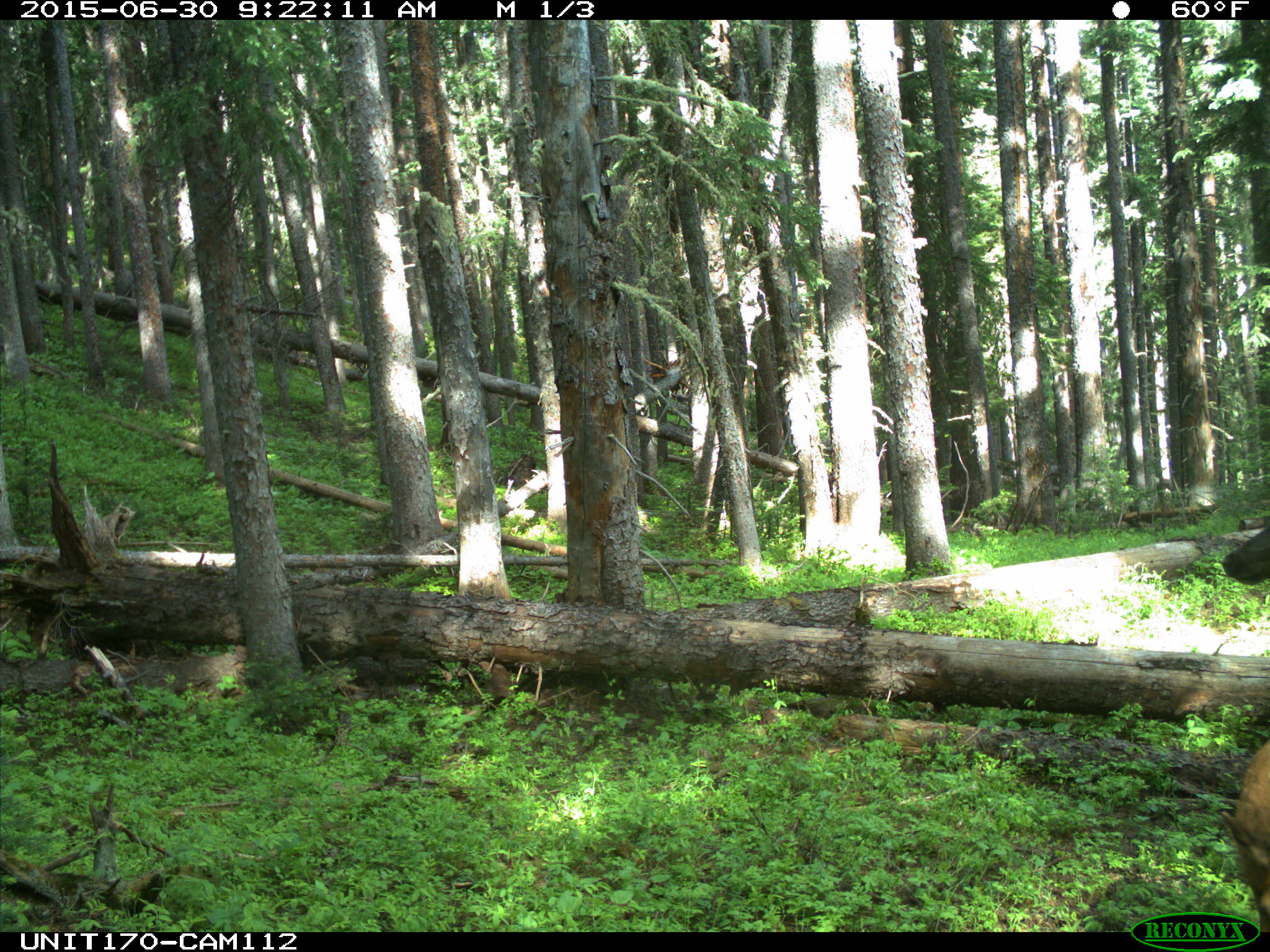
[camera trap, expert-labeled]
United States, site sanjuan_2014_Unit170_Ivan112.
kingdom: Animalia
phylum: Chordata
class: Mammalia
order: Artiodactyla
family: Cervidae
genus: Cervus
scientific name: Cervus elaphus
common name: red deer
Cervus elaphus (red deer).